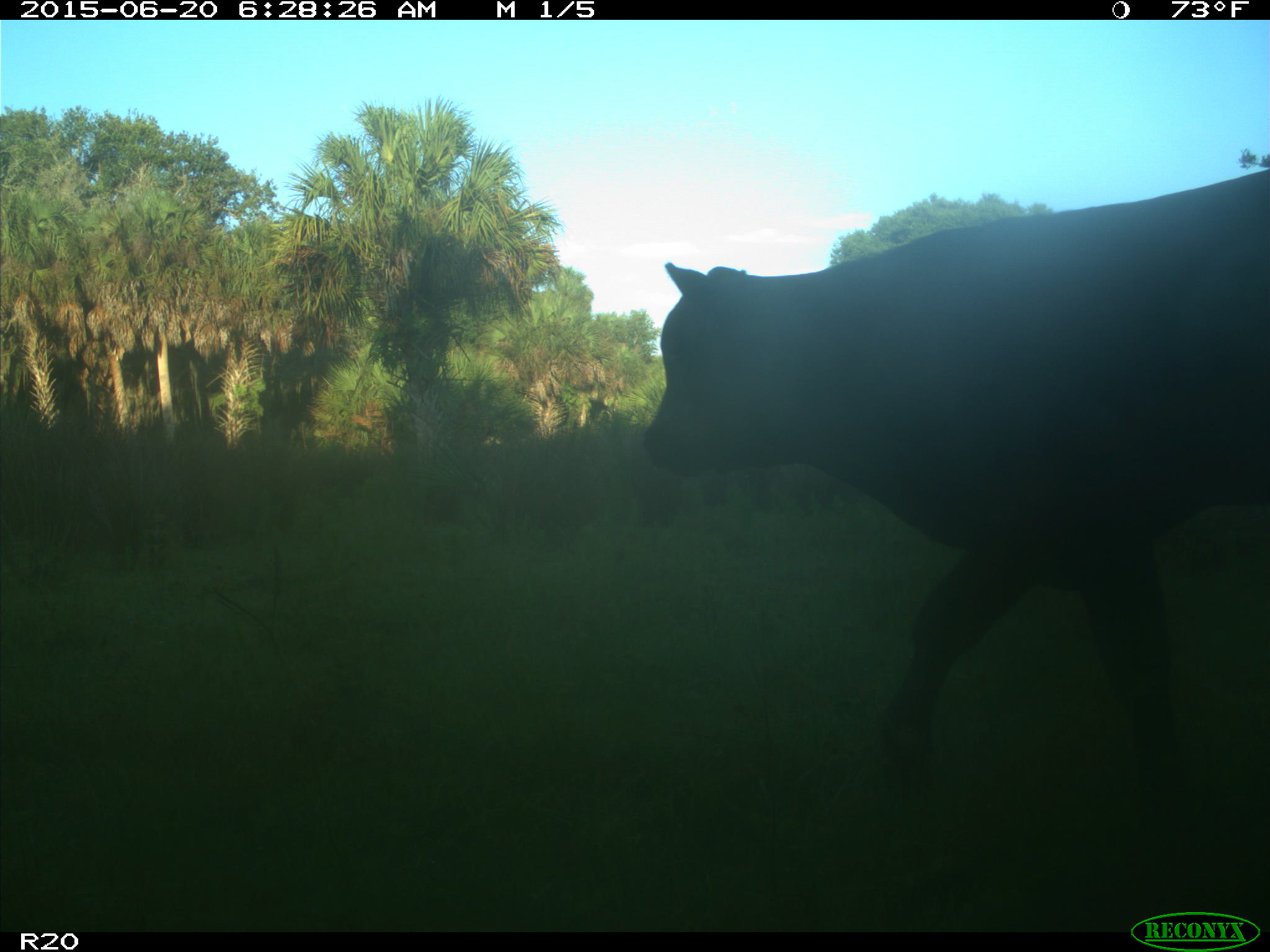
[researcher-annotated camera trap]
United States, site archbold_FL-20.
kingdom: Animalia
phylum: Chordata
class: Mammalia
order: Artiodactyla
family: Bovidae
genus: Bos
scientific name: Bos taurus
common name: domestic cow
Bos taurus (domestic cow).